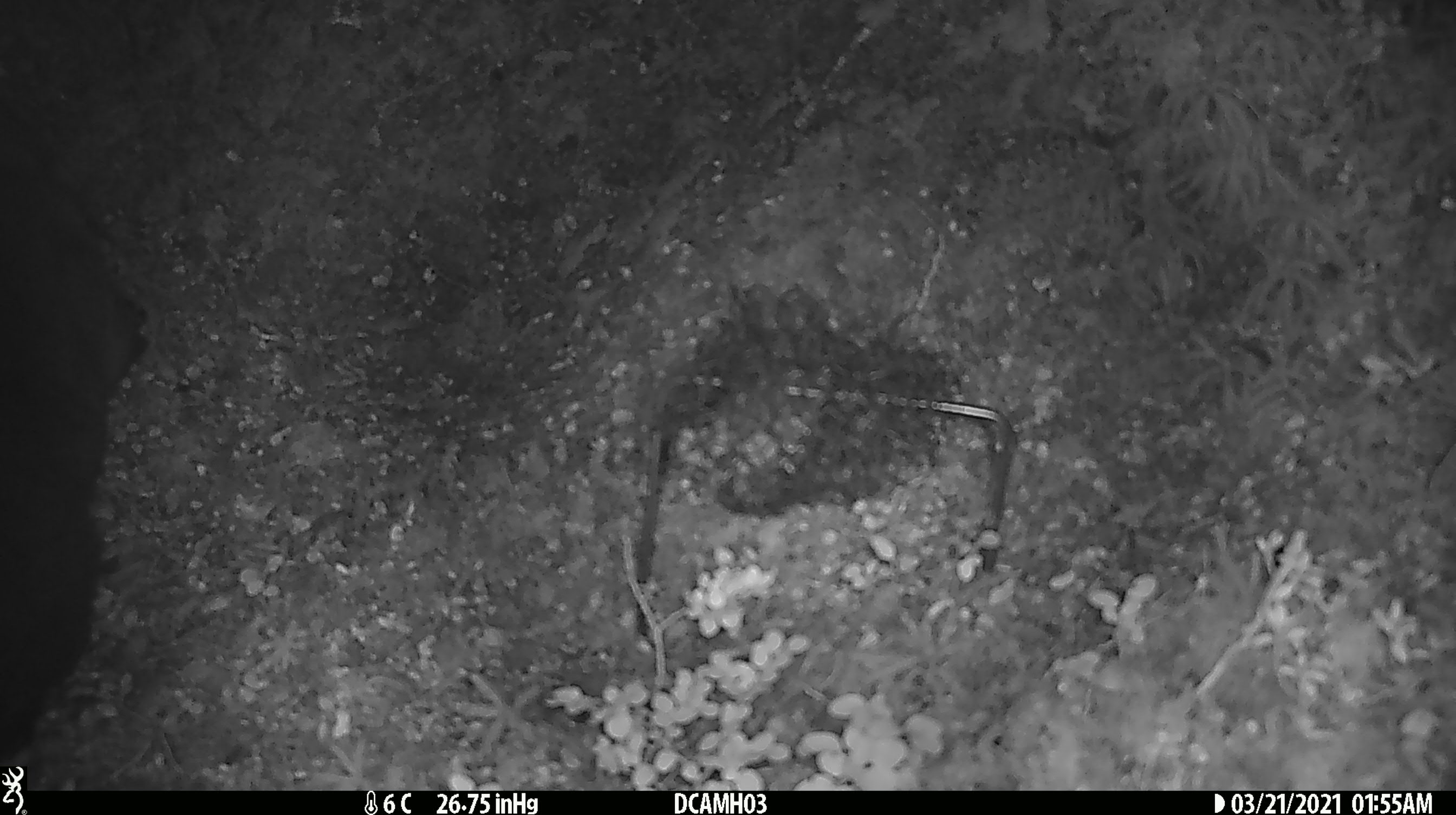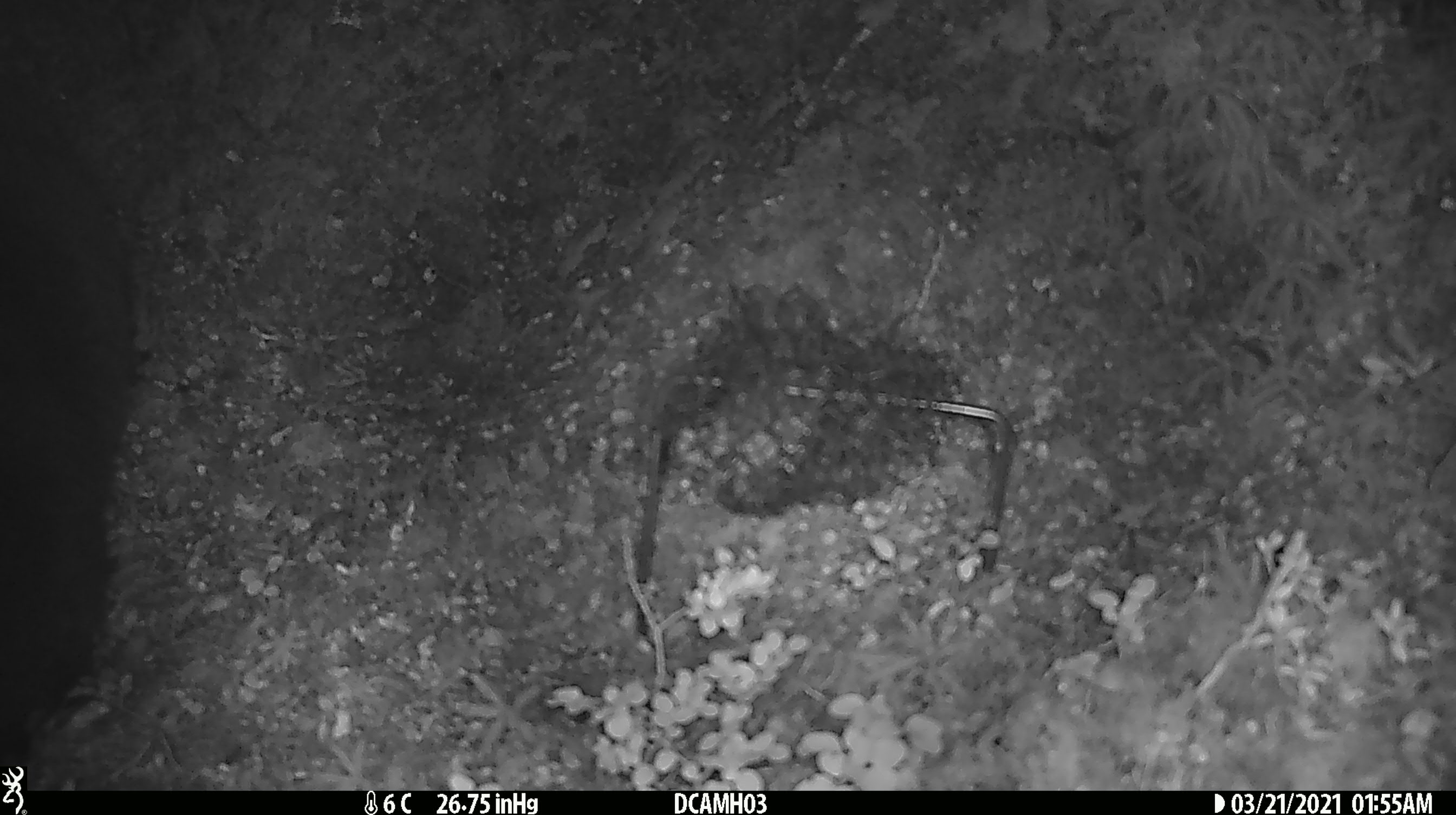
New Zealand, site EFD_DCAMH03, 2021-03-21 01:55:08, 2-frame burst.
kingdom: Animalia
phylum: Chordata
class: Mammalia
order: Diprotodontia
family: Phalangeridae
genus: Trichosurus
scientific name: Trichosurus vulpecula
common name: common brushtail possum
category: possum